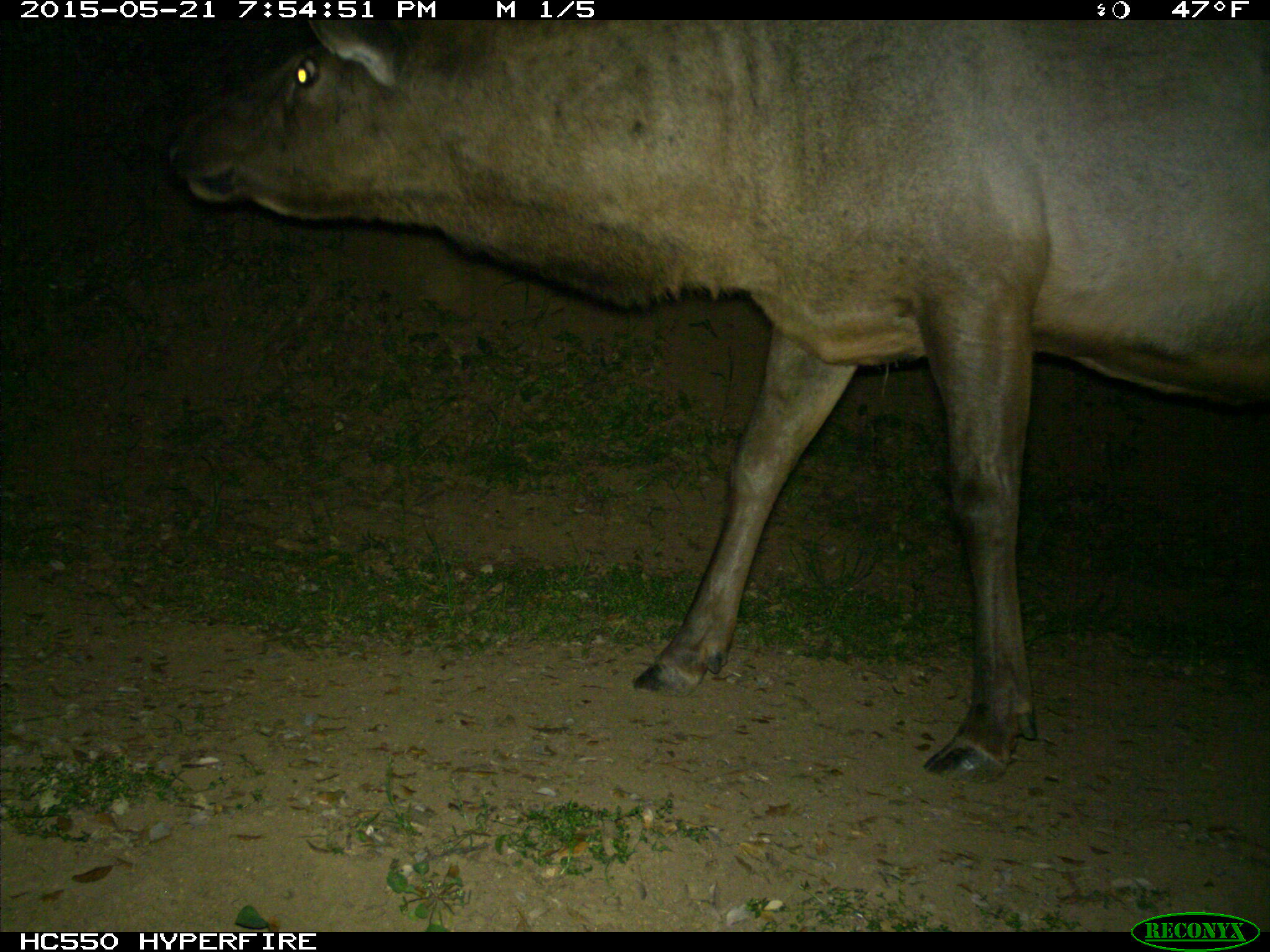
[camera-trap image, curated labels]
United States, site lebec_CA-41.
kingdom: Animalia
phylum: Chordata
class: Mammalia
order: Artiodactyla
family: Cervidae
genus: Cervus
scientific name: Cervus canadensis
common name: elk